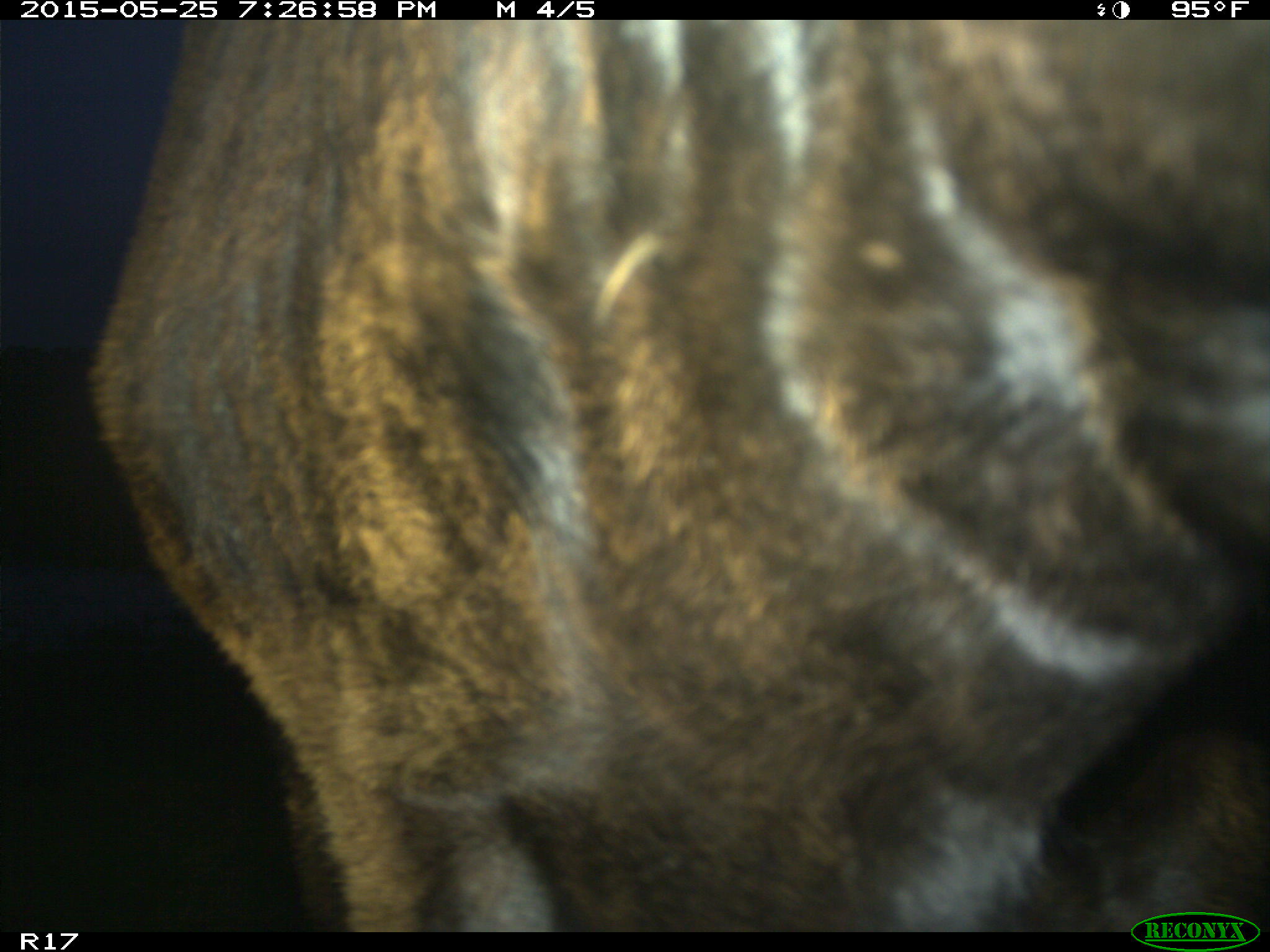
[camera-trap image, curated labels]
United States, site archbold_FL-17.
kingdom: Animalia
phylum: Chordata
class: Mammalia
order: Artiodactyla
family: Bovidae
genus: Bos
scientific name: Bos taurus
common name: domestic cow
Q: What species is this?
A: Bos taurus (domestic cow).